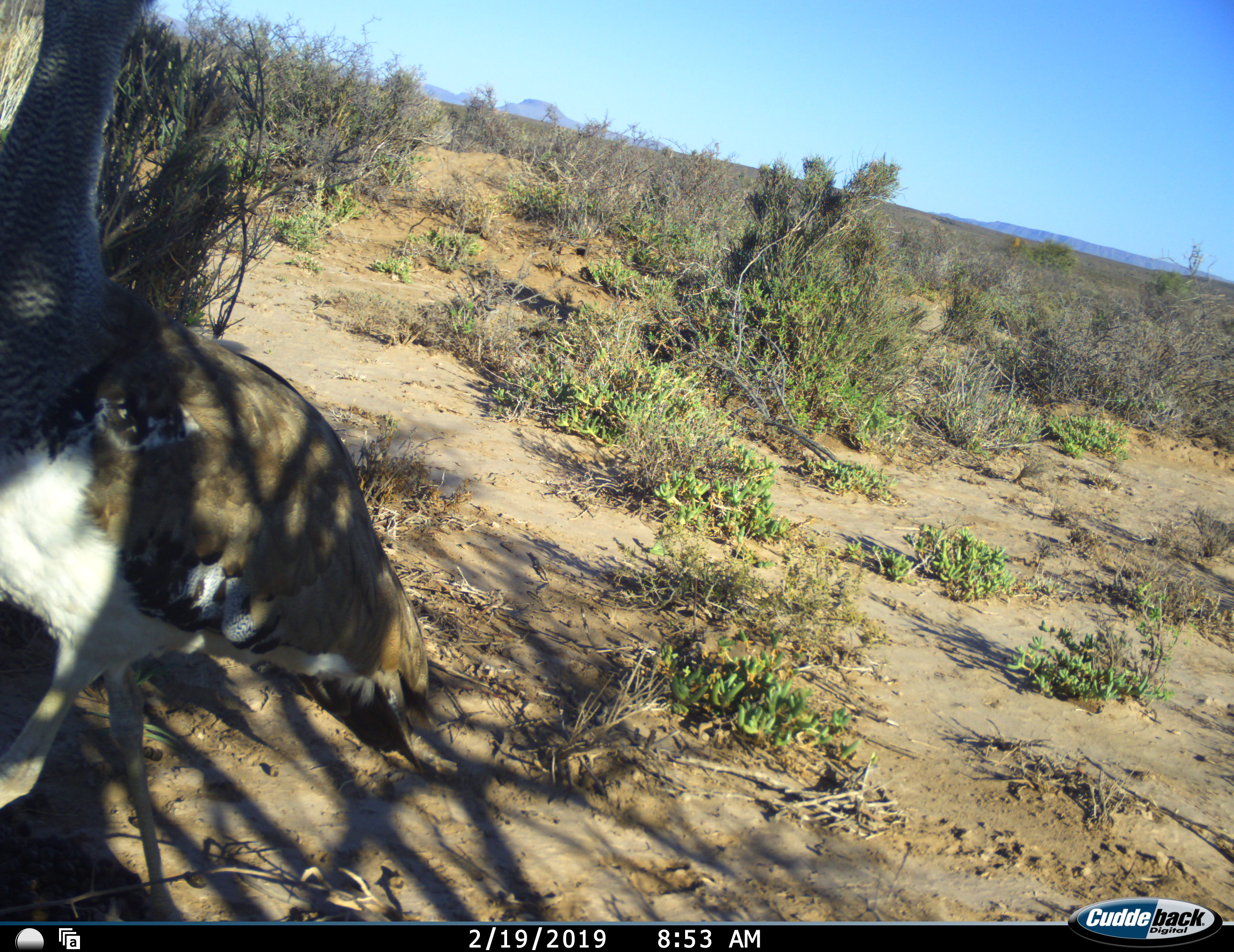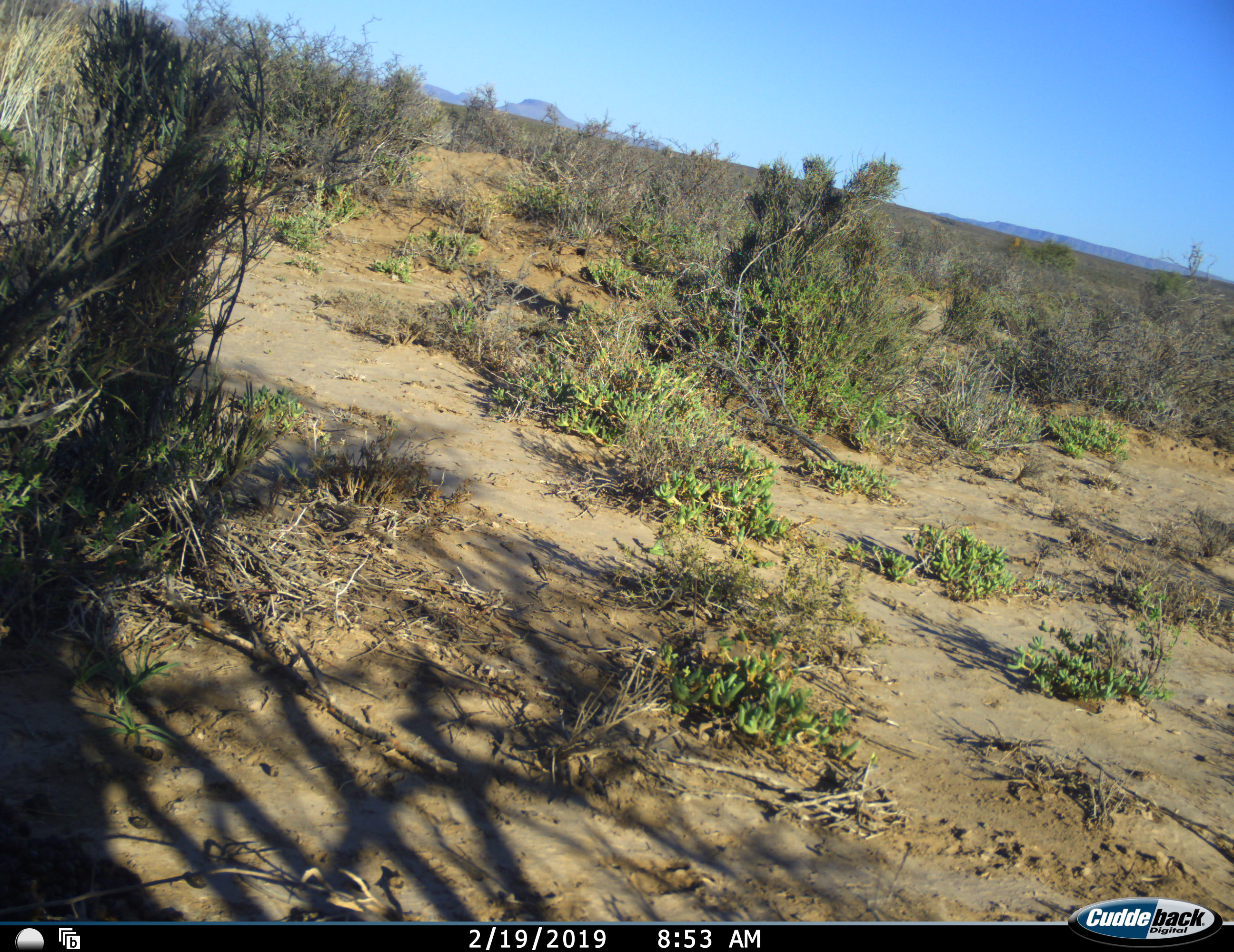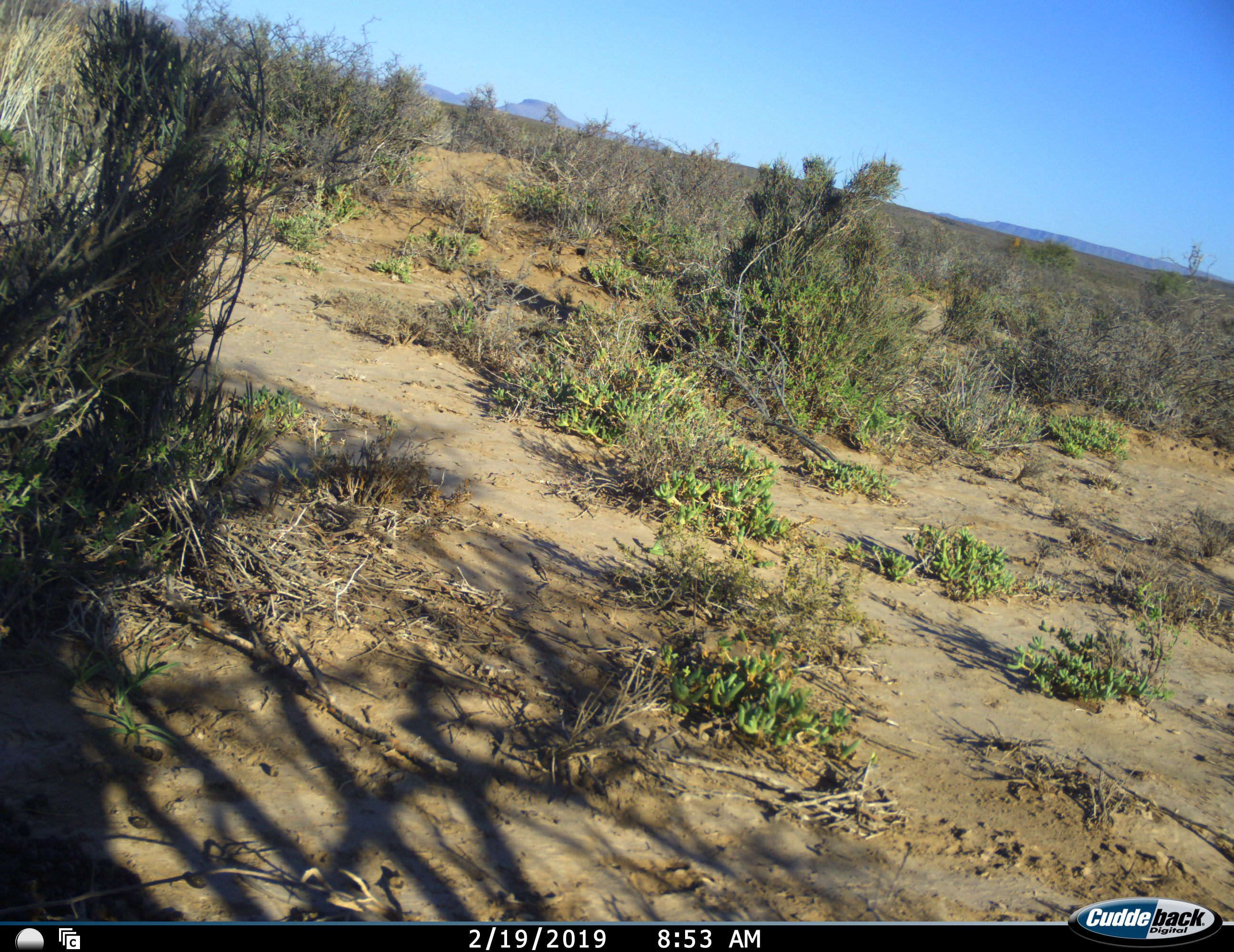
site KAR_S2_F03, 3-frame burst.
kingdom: Animalia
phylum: Chordata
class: Aves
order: Otidiformes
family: Otididae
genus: Ardeotis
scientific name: Ardeotis kori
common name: kori bustard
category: bustardkori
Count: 1.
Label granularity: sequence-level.